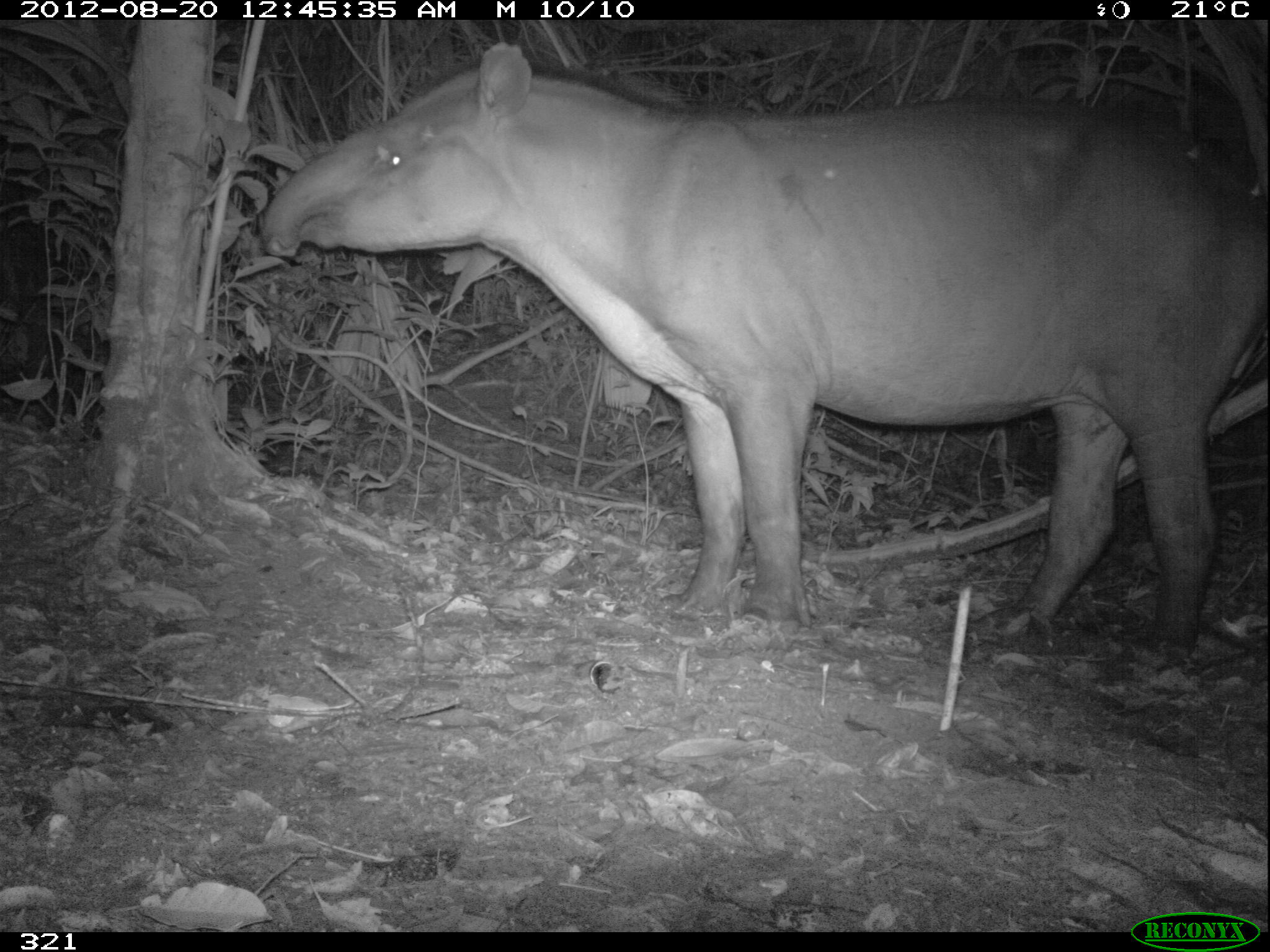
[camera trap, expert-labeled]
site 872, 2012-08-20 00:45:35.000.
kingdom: Animalia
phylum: Chordata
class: Mammalia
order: Perissodactyla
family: Tapiridae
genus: Tapirus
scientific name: Tapirus terrestris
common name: south american tapir